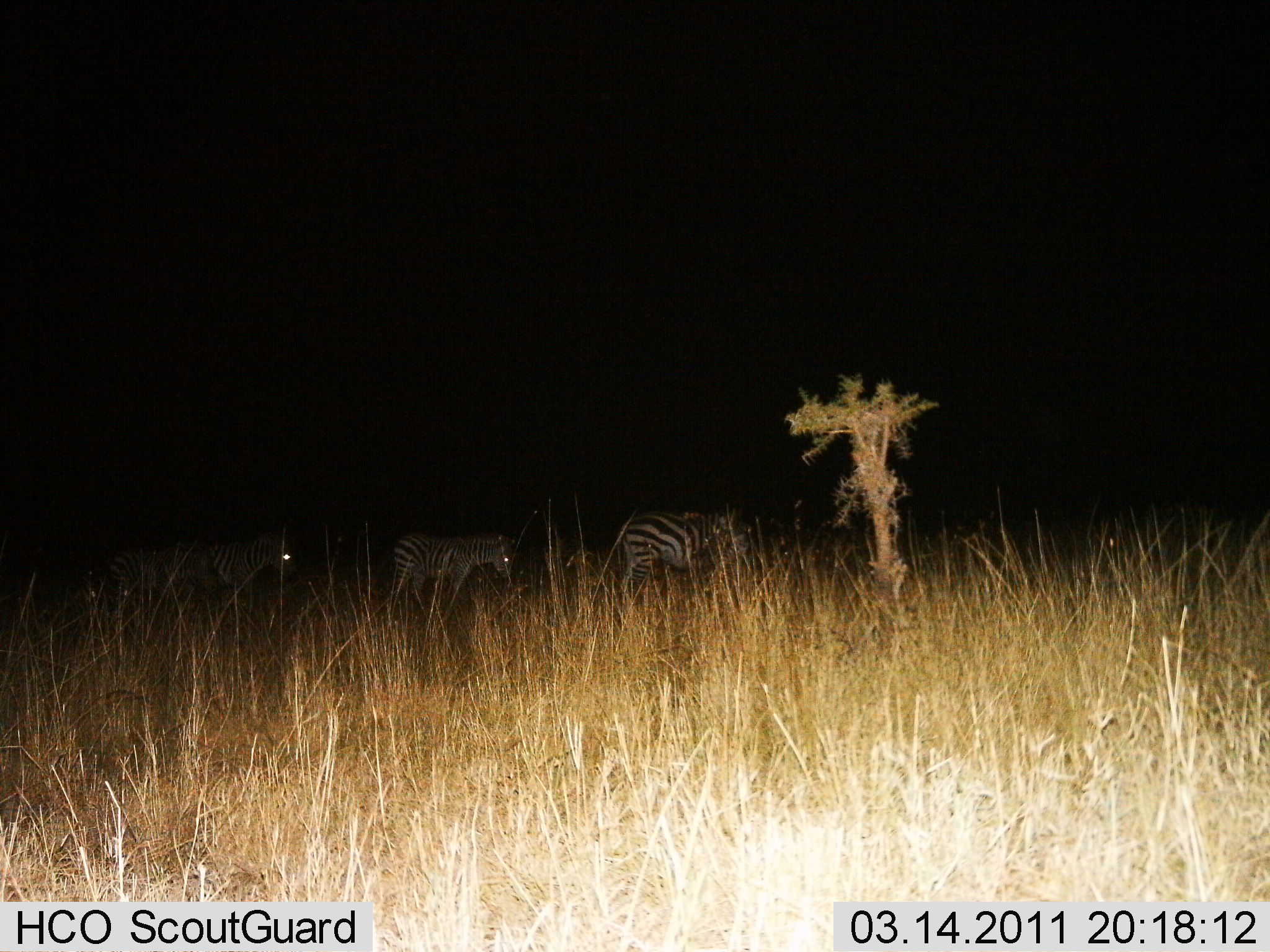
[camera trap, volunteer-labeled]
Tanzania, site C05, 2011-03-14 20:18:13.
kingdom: Animalia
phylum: Chordata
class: Mammalia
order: Perissodactyla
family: Equidae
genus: Equus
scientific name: Equus quagga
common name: plains zebra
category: zebra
Zebra (plains zebra) (Equus quagga), count 3. Behavior (volunteer vote fractions): standing 25%, resting 0%, moving 75%, interacting 0%. Young present (vote fraction): 25%. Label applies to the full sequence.